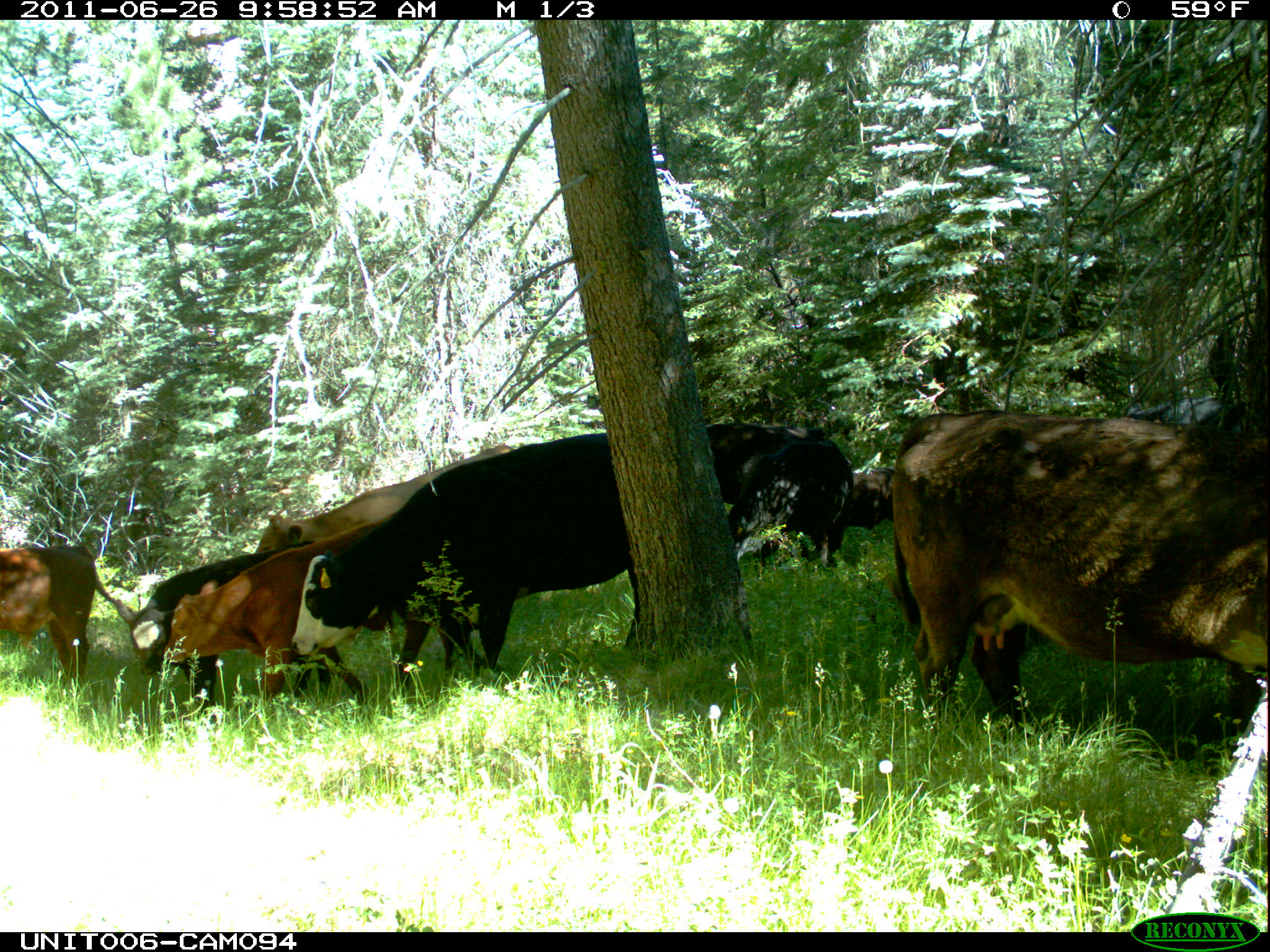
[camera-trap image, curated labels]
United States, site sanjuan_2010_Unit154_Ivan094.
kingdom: Animalia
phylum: Chordata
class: Mammalia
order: Artiodactyla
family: Bovidae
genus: Bos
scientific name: Bos taurus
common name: domestic cow